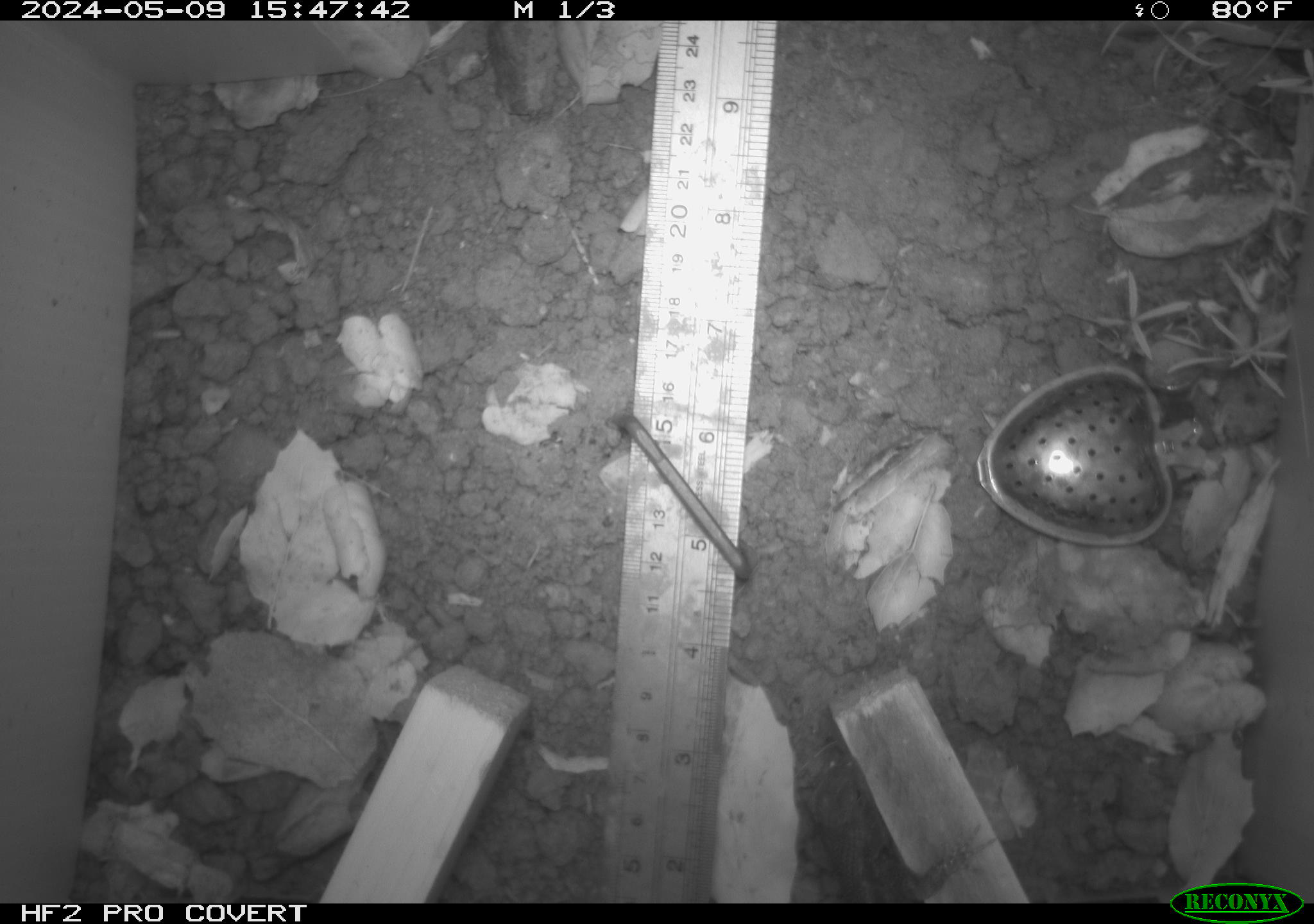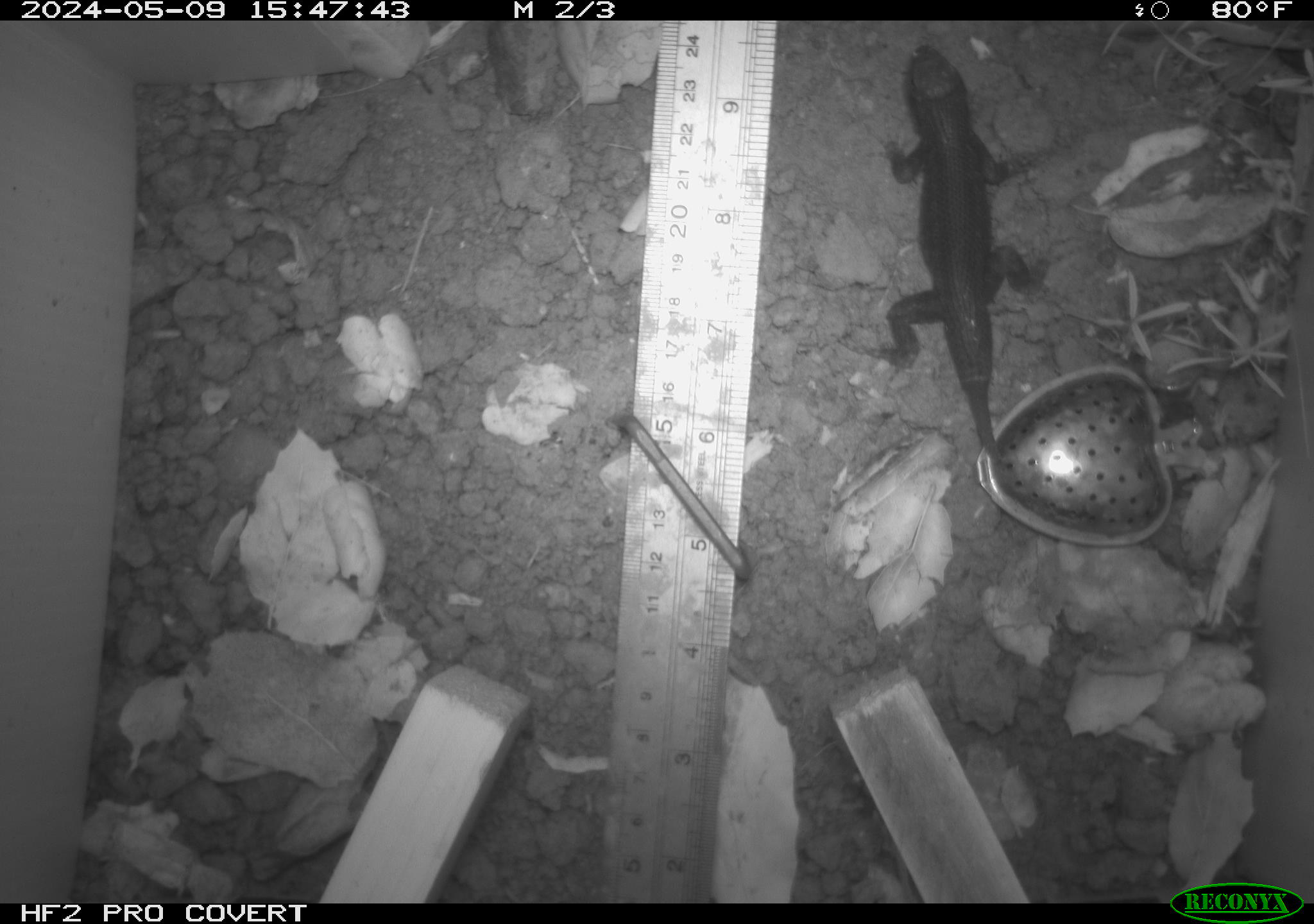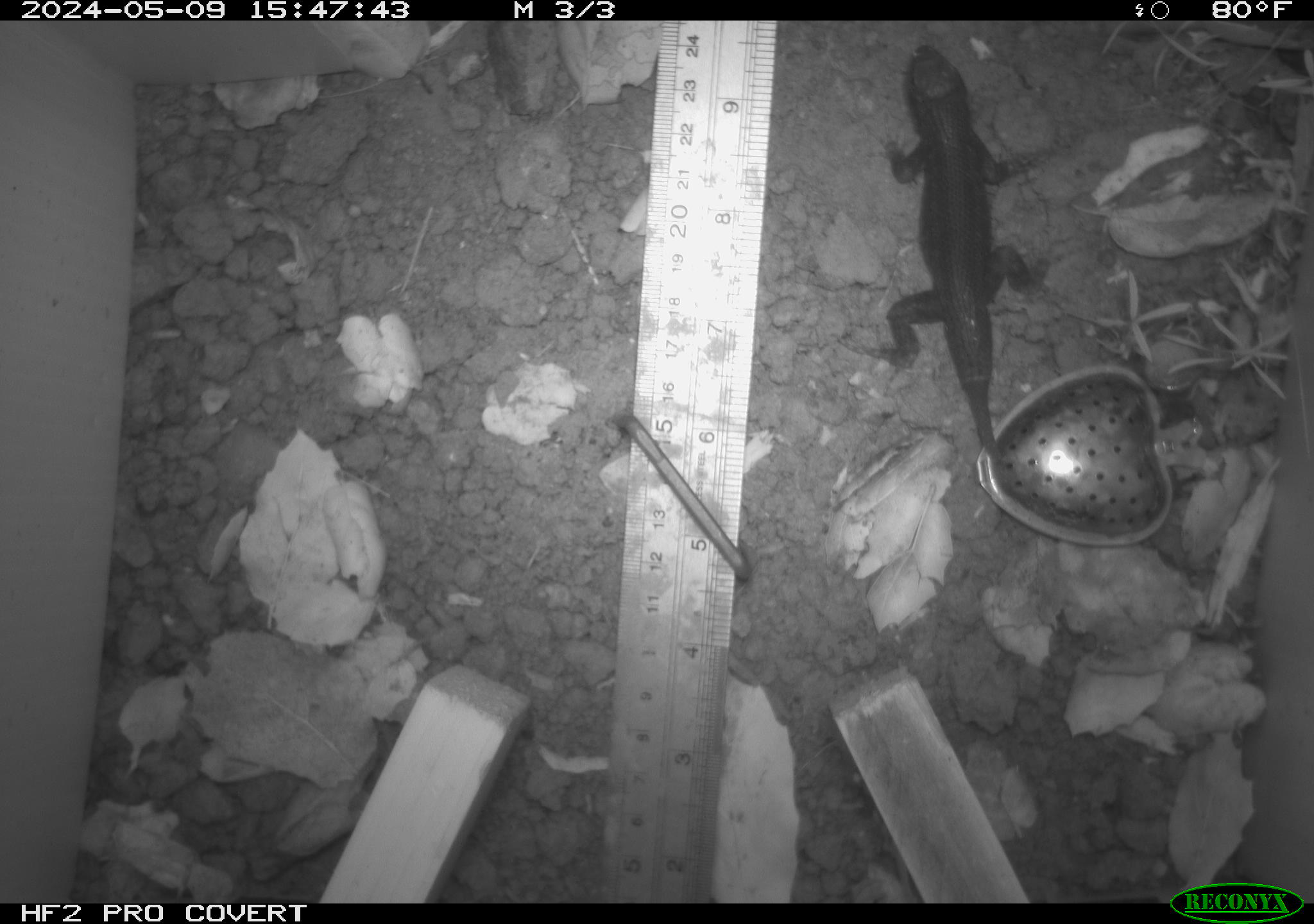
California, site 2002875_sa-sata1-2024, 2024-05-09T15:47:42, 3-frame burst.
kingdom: Animalia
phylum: Chordata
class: Reptilia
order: Squamata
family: Phrynosomatidae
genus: Sceloporus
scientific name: Sceloporus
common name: spiny lizards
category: sceloporus species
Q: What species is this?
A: Sceloporus species (spiny lizards) (Sceloporus).